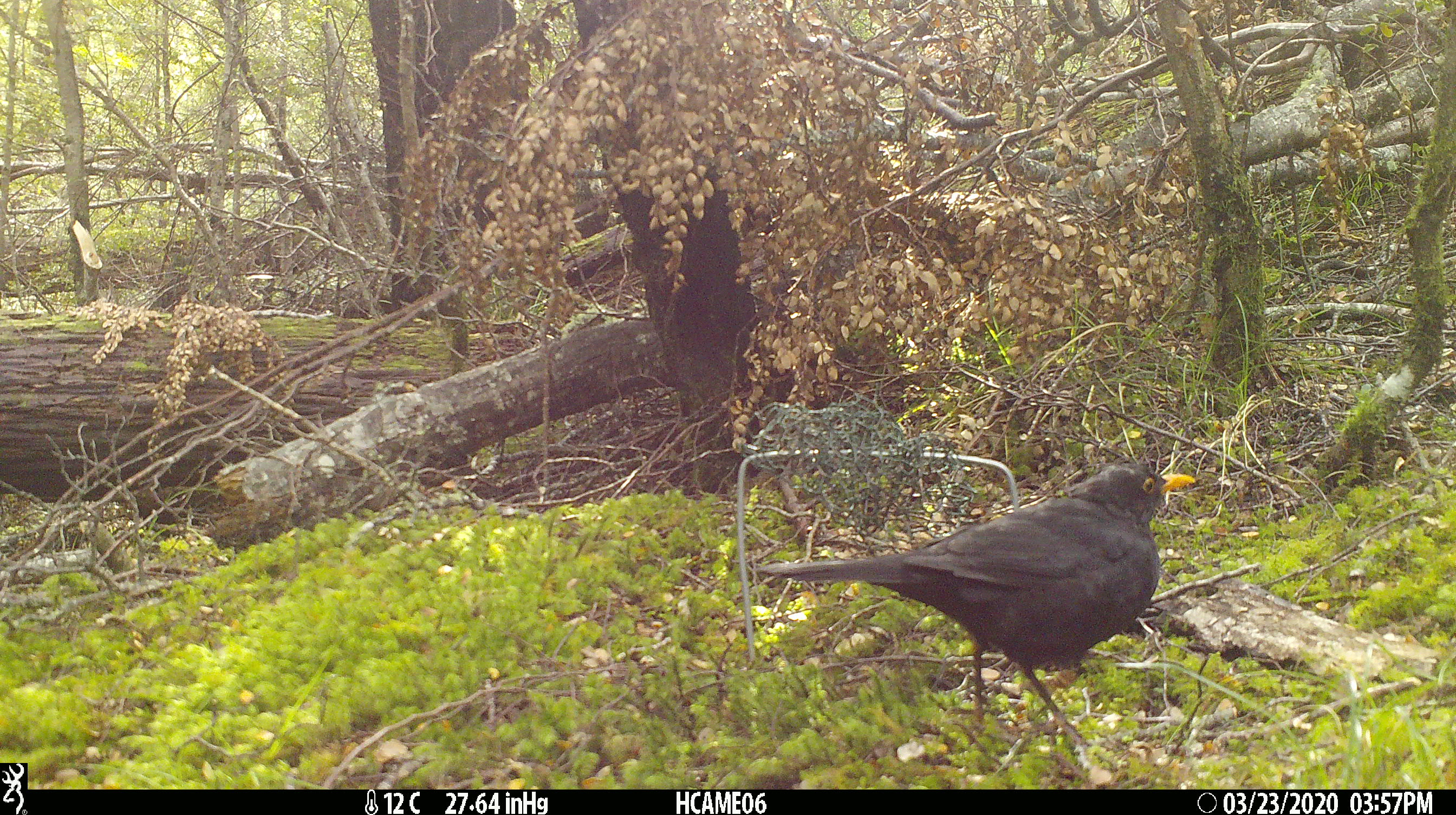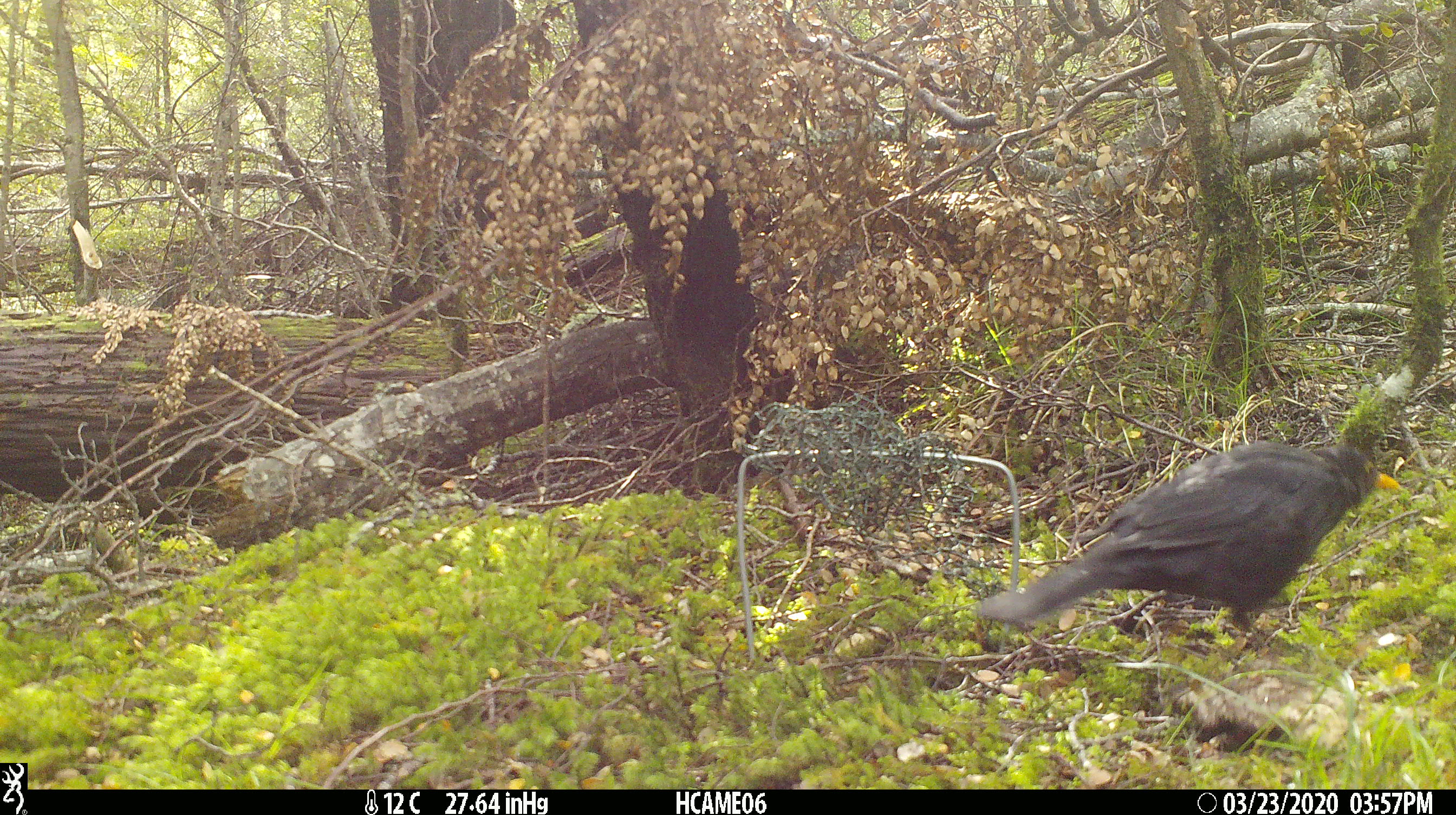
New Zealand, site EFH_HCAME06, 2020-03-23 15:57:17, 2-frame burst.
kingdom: Animalia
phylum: Chordata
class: Aves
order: Passeriformes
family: Turdidae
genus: Turdus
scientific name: Turdus merula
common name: eurasian blackbird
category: blackbird